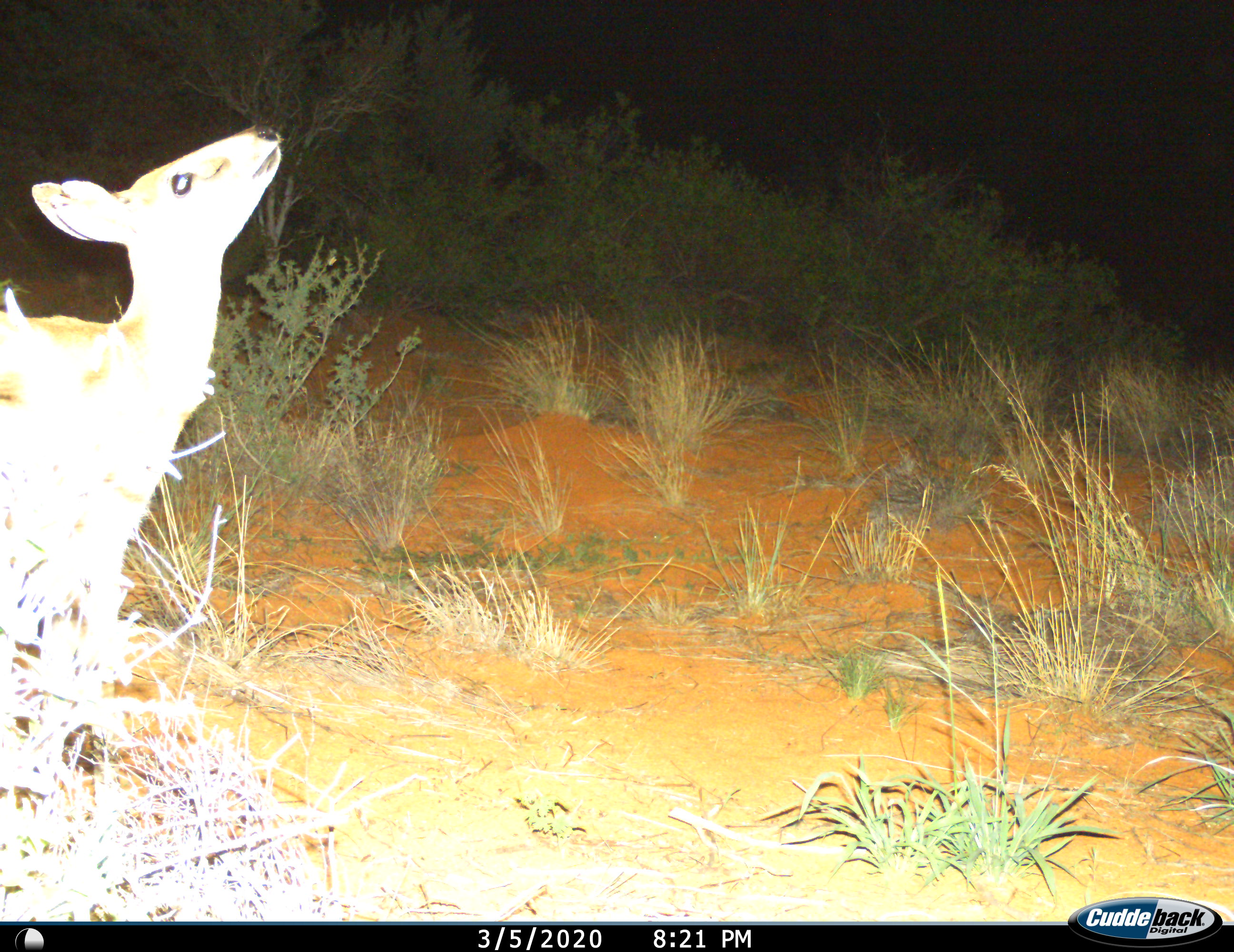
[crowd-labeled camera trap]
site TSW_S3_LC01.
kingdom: Animalia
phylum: Chordata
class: Mammalia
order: Artiodactyla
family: Bovidae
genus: Sylvicapra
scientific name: Sylvicapra grimmia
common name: common duiker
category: duikercommongrey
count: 1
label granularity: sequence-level